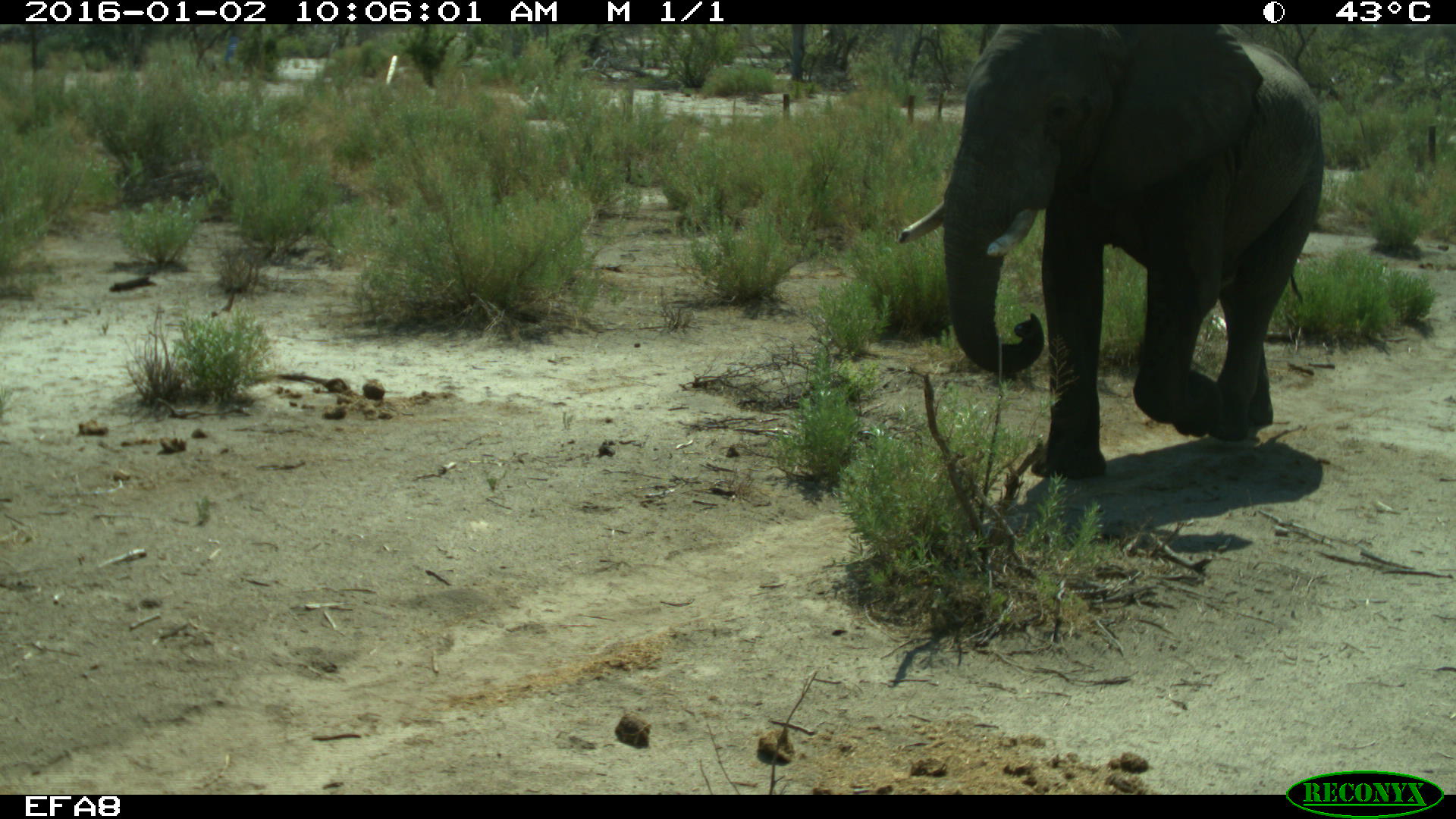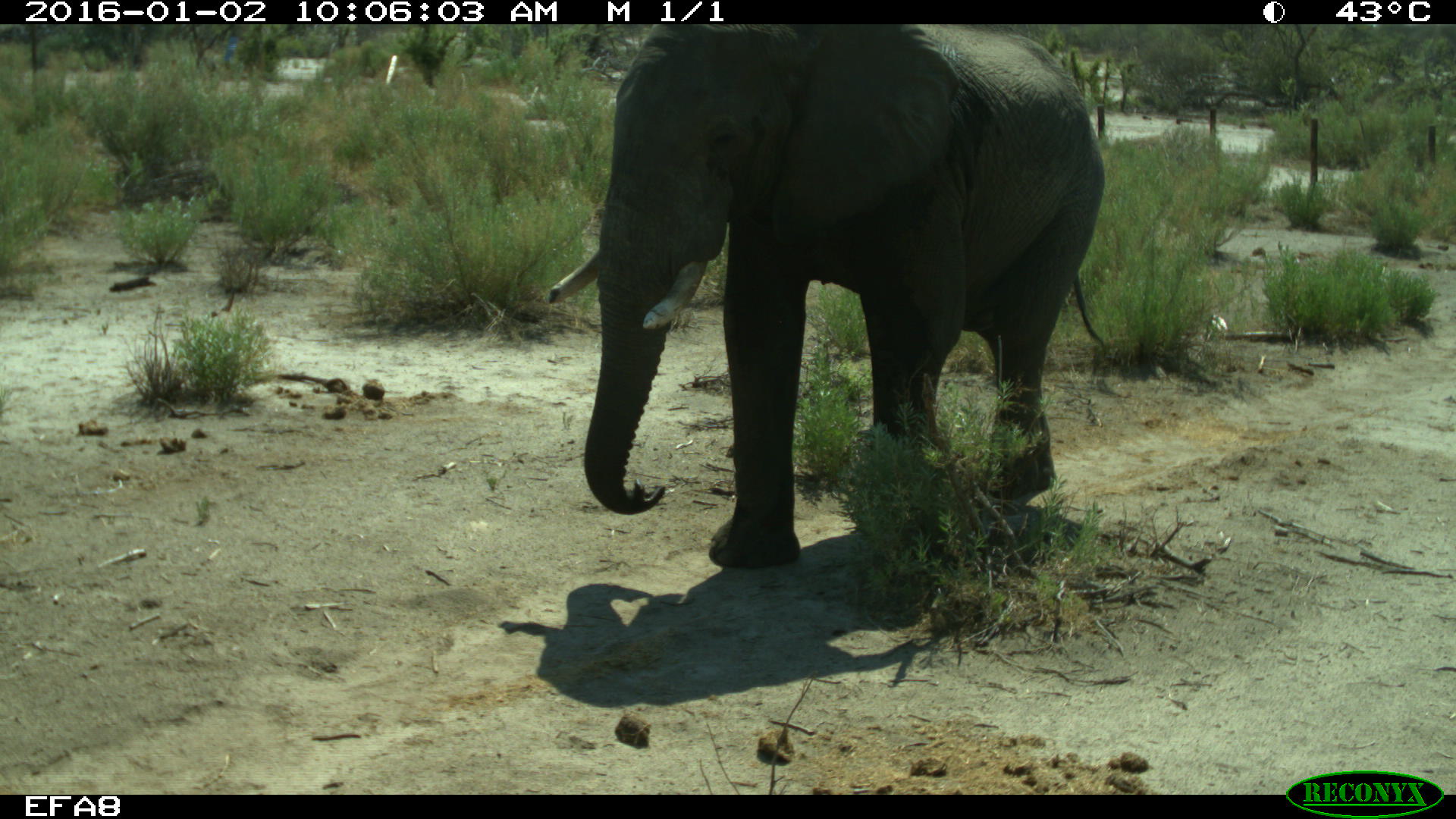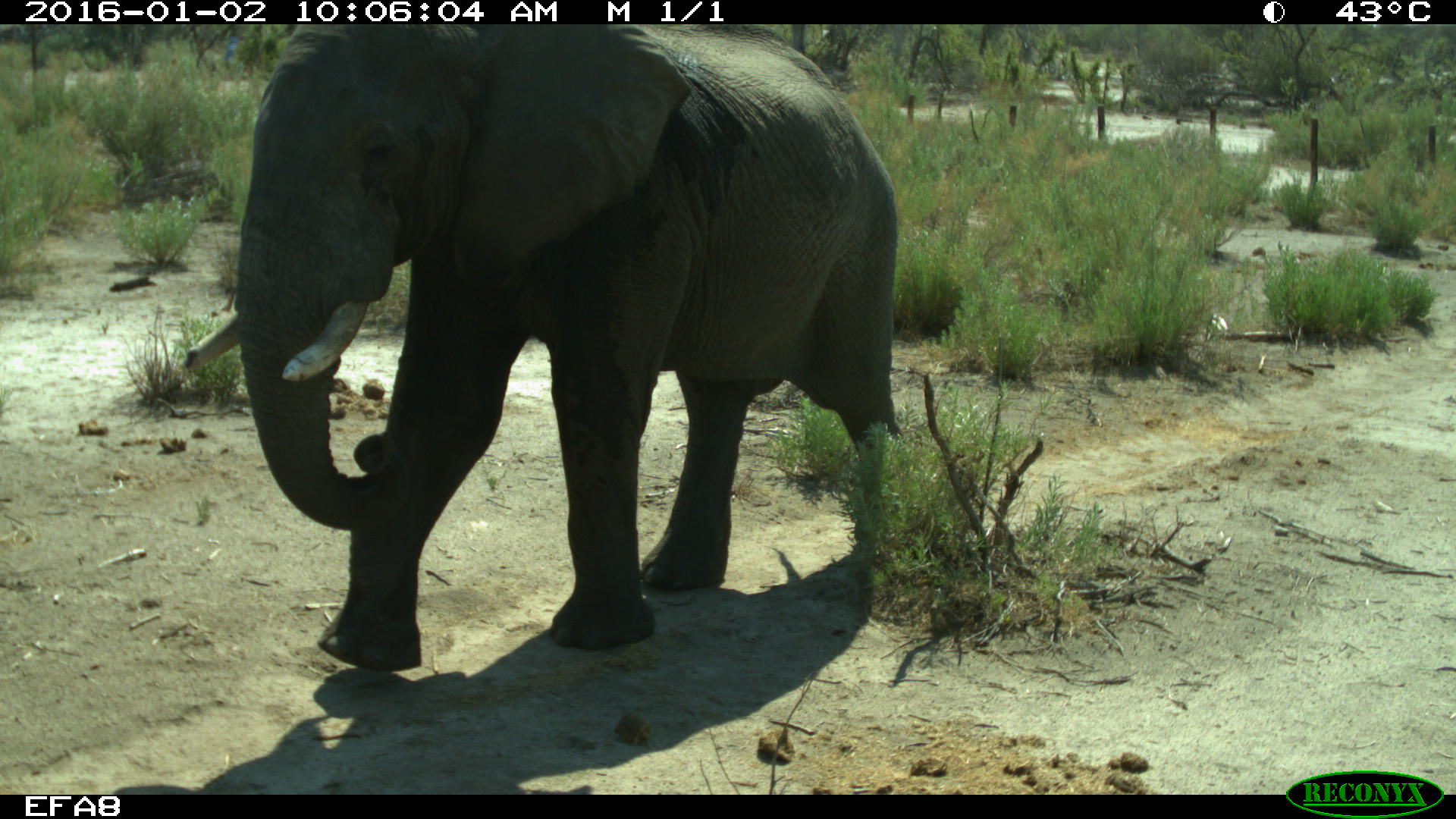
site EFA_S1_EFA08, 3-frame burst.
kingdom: Animalia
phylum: Chordata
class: Mammalia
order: Proboscidea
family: Elephantidae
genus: Loxodonta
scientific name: Loxodonta africana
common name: african bush elephant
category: elephant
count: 1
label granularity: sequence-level